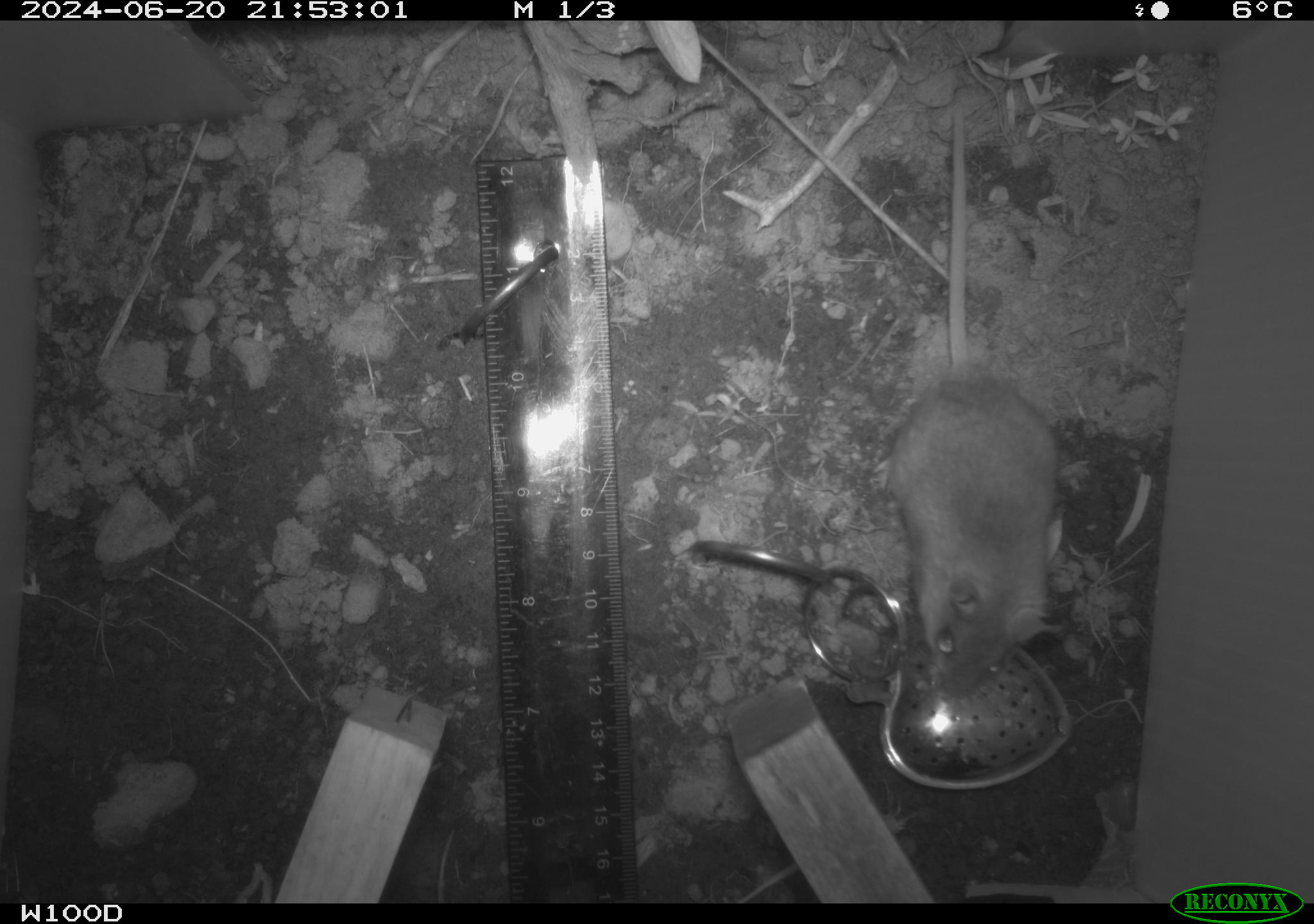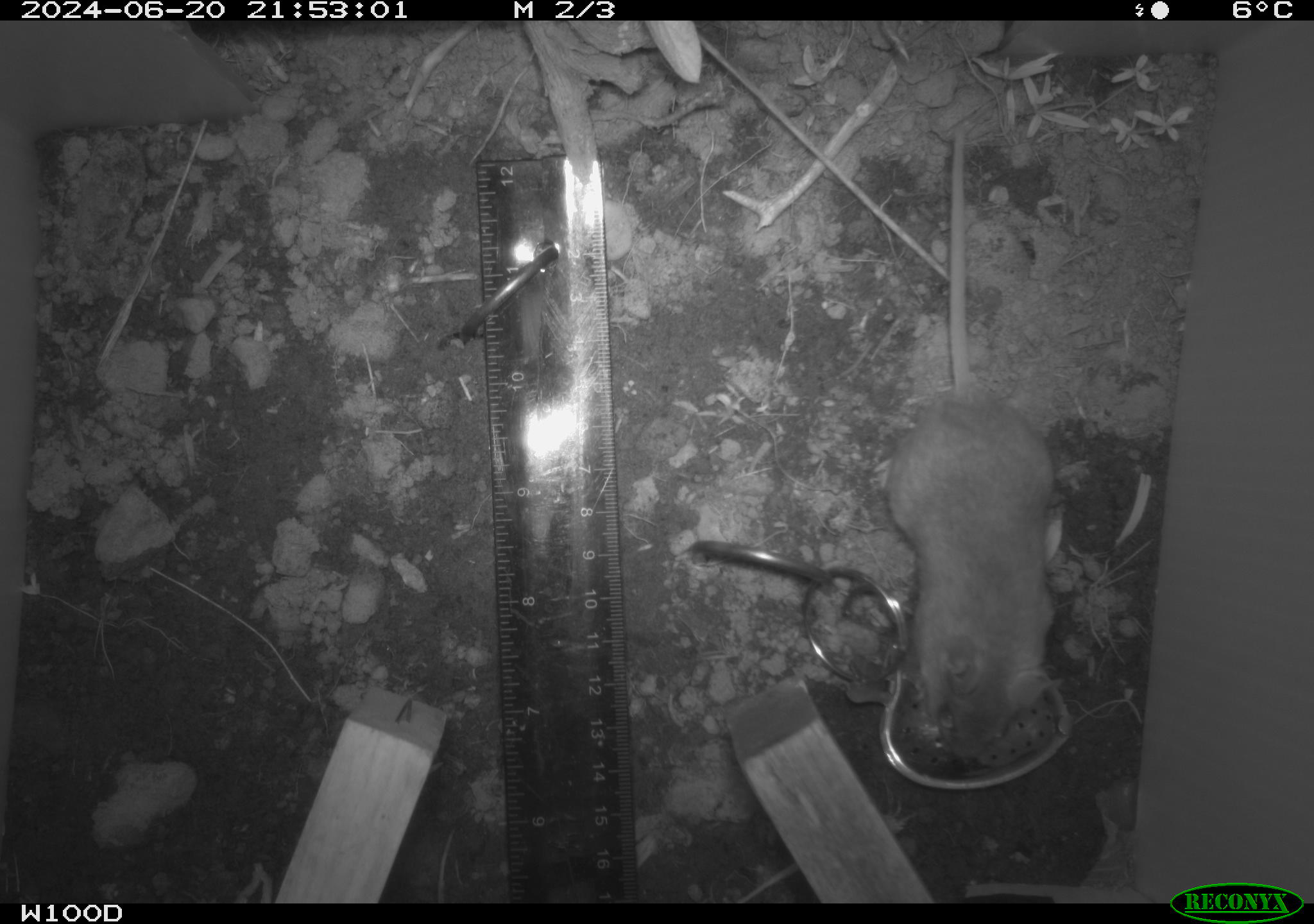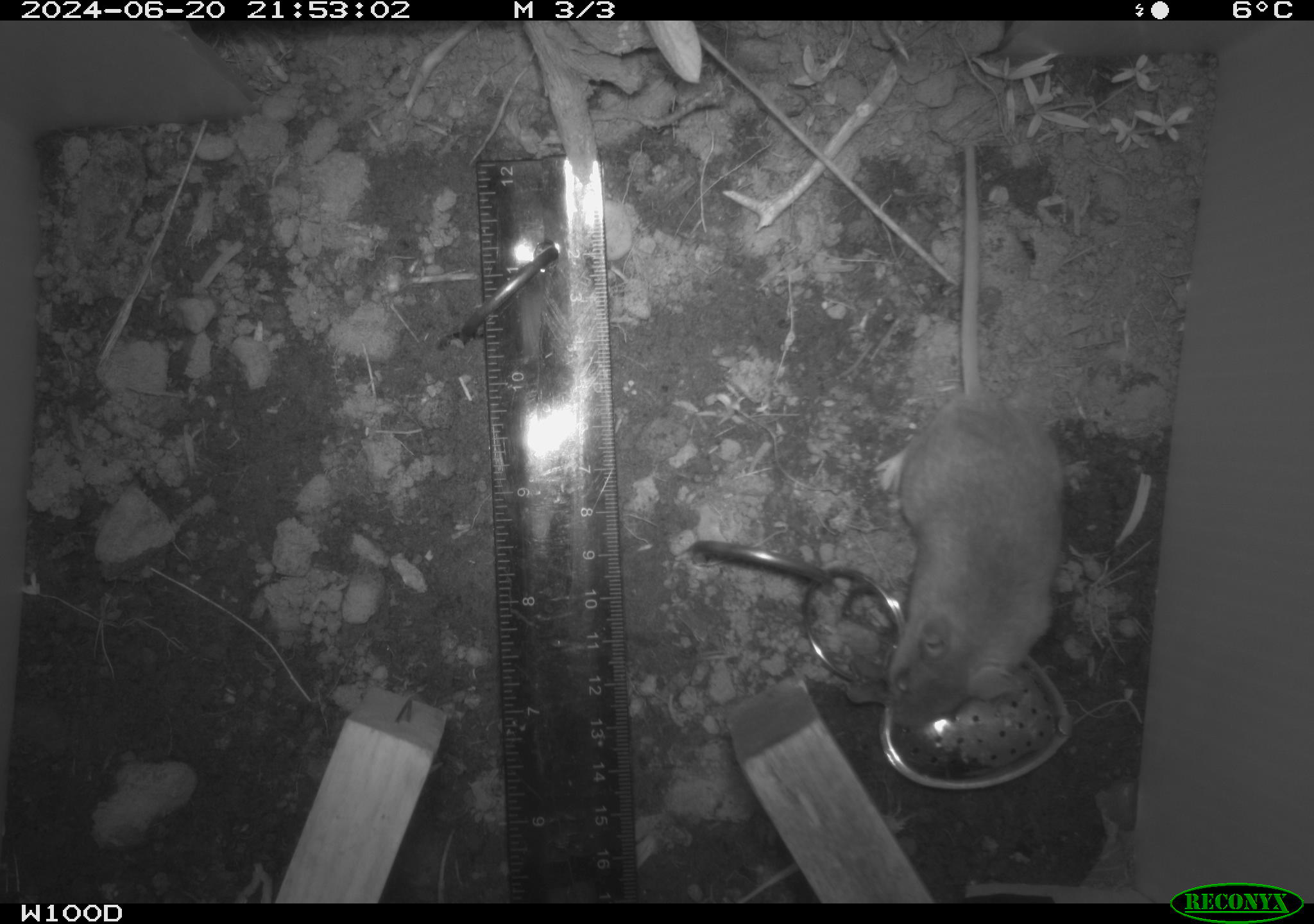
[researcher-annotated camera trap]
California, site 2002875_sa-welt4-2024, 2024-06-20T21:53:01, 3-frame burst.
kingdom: Animalia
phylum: Chordata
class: Mammalia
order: Rodentia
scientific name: Rodentia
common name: mouse species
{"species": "mouse species (Rodentia)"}